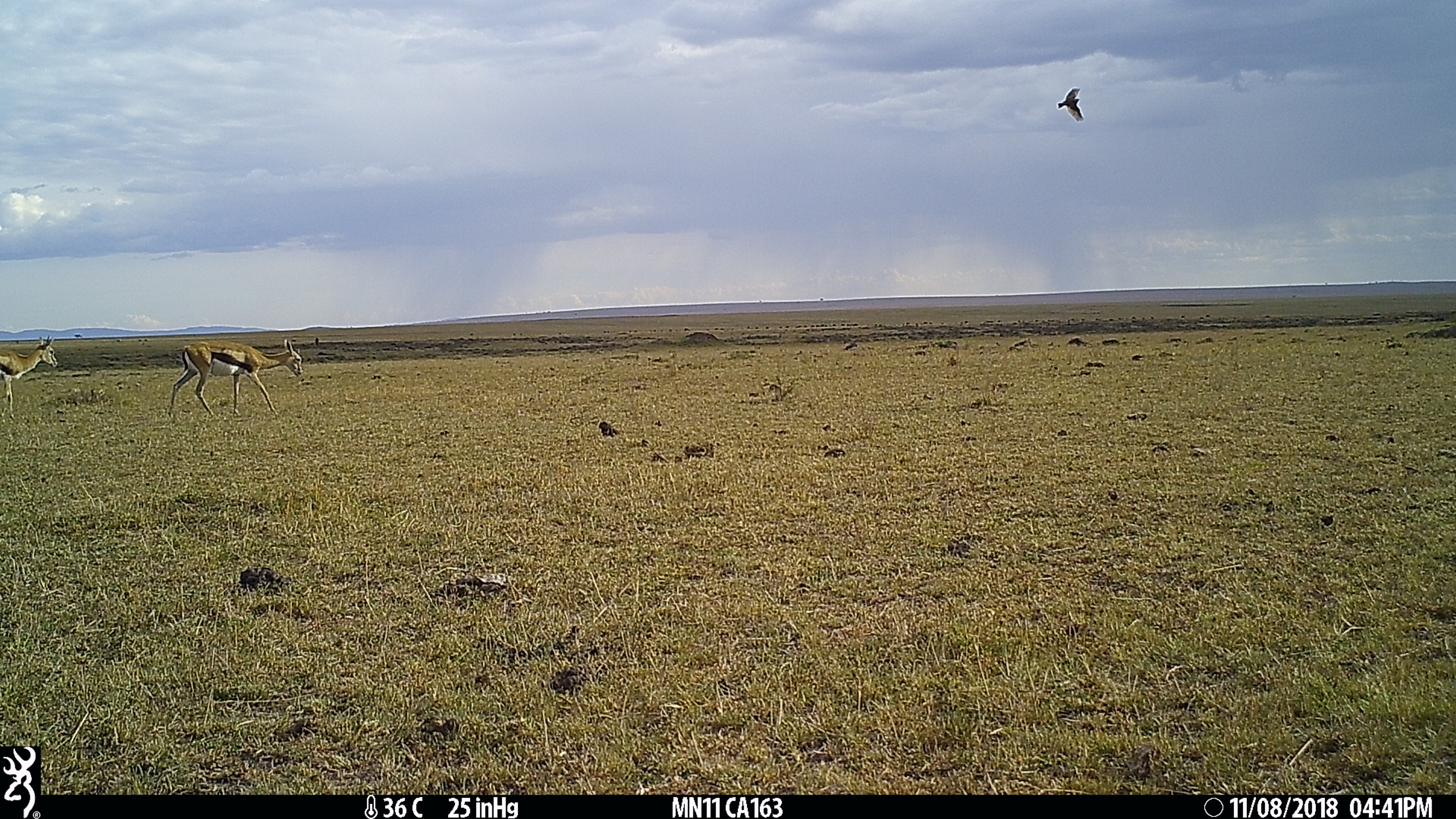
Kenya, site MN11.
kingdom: Animalia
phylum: Chordata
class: Mammalia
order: Artiodactyla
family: Bovidae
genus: Eudorcas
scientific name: Eudorcas thomsonii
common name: thomon's gazelle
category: gazelle thomsons